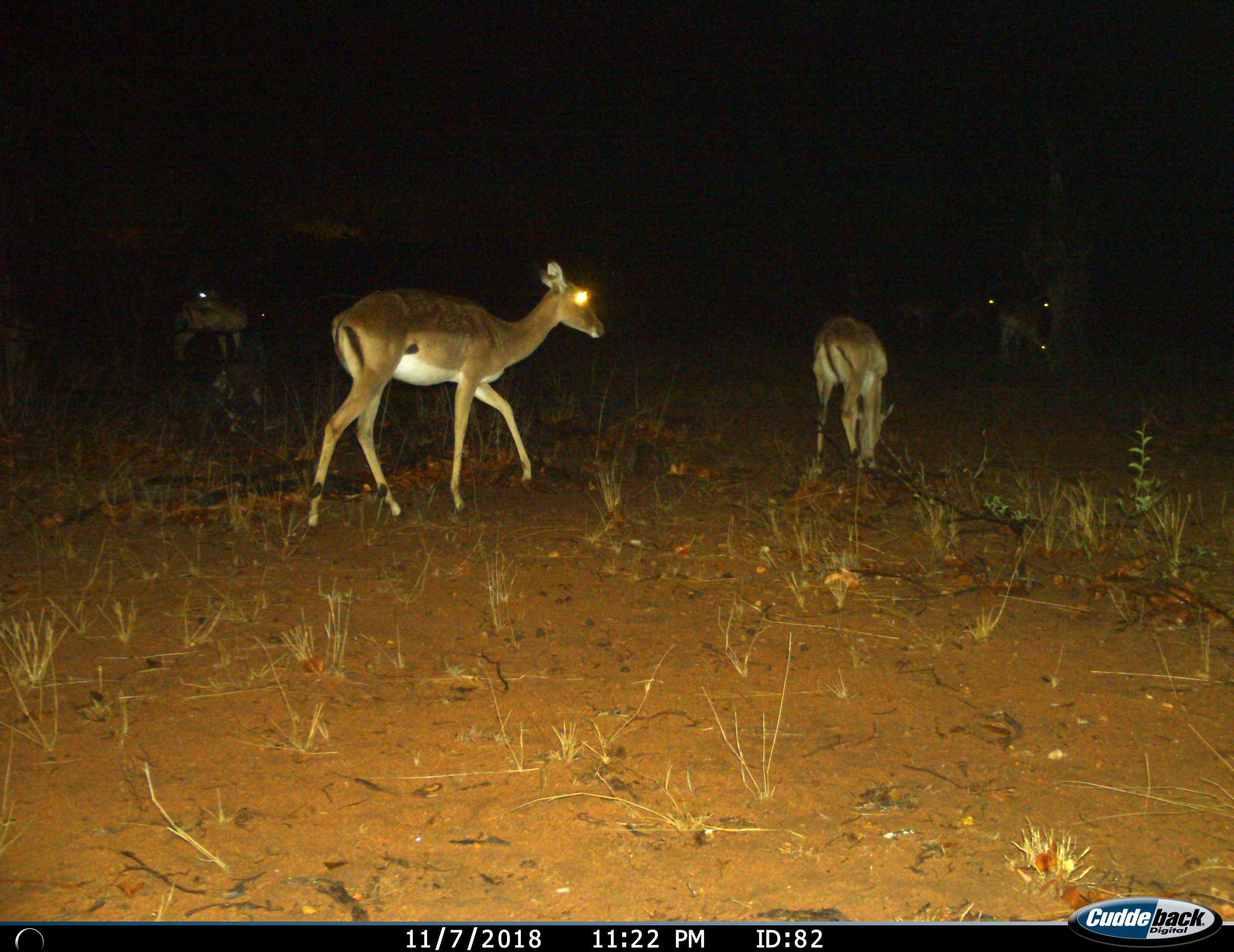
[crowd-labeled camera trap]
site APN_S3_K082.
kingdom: Animalia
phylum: Chordata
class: Mammalia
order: Artiodactyla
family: Bovidae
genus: Aepyceros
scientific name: Aepyceros melampus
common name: impala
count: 7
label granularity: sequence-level